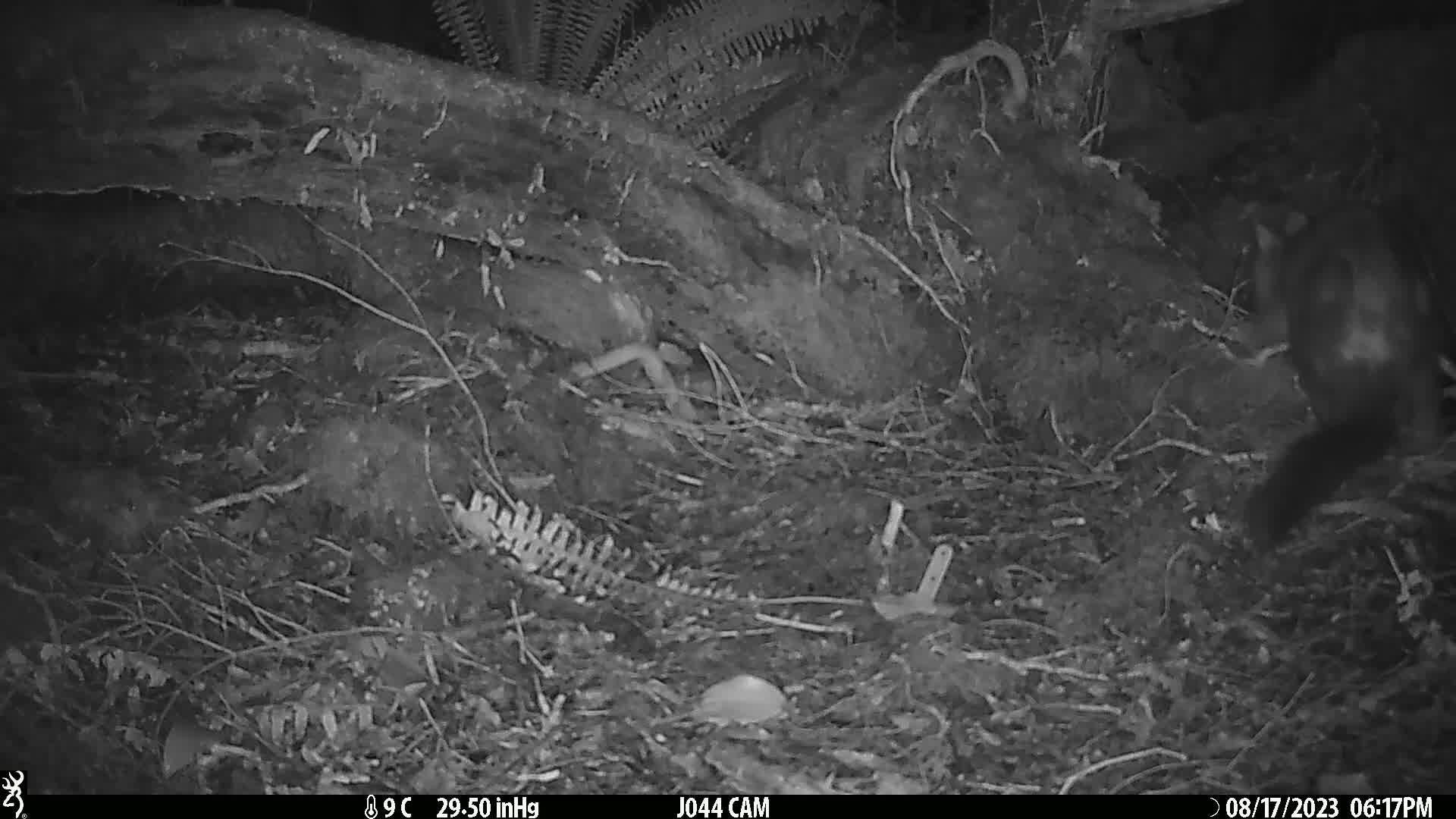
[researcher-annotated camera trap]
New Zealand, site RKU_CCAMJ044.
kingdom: Animalia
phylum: Chordata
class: Mammalia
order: Diprotodontia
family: Phalangeridae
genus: Trichosurus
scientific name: Trichosurus vulpecula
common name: common brushtail possum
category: possum